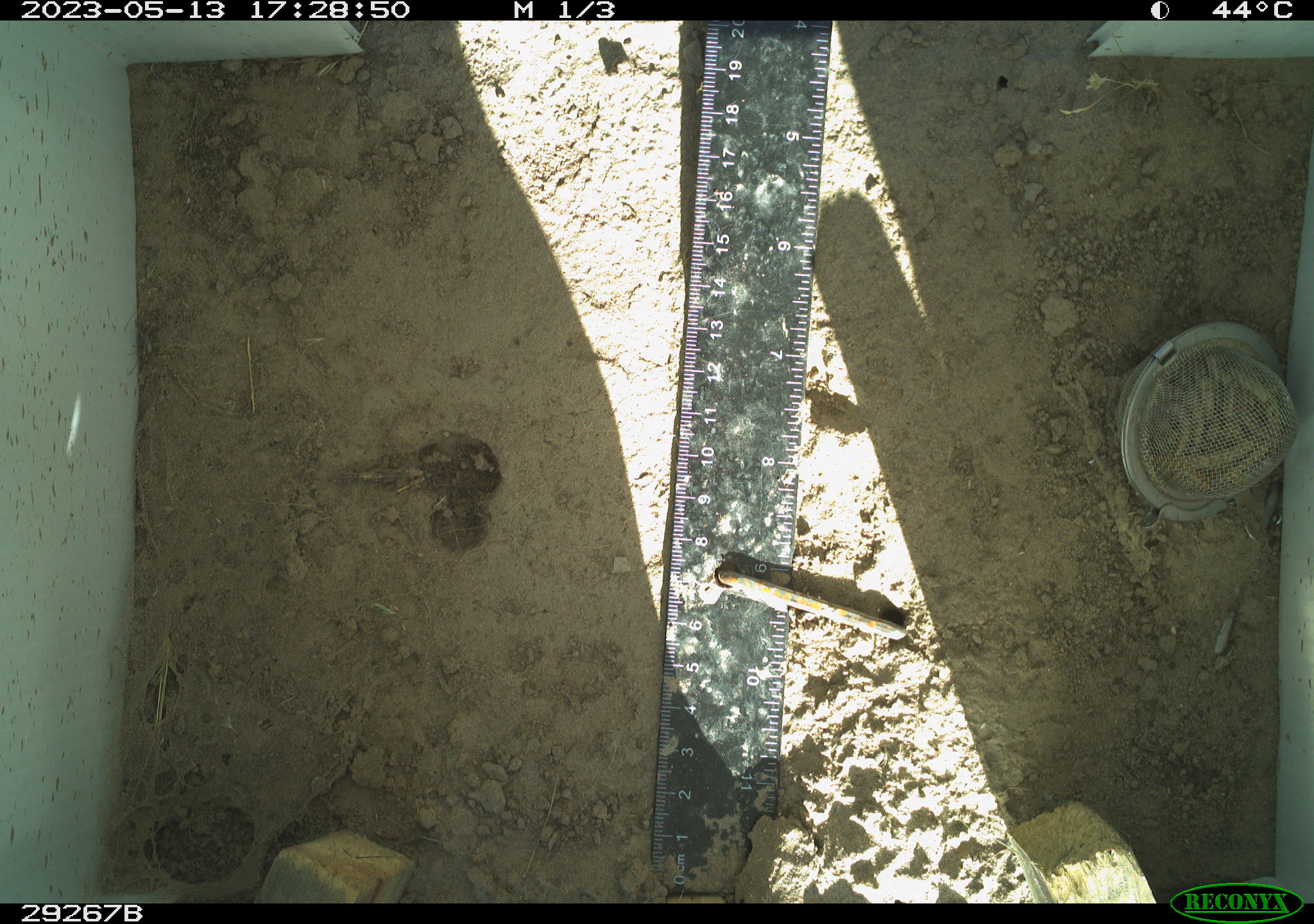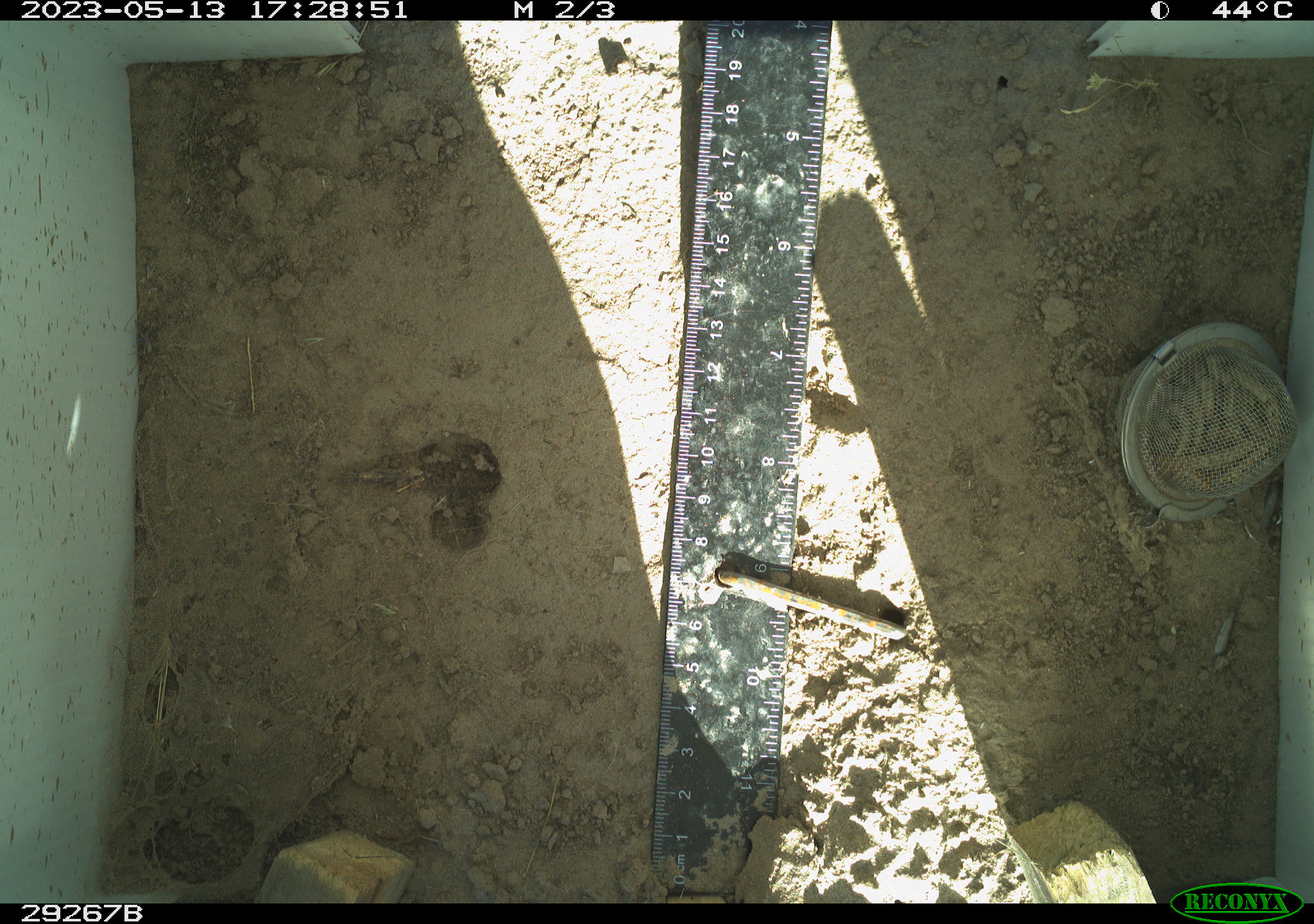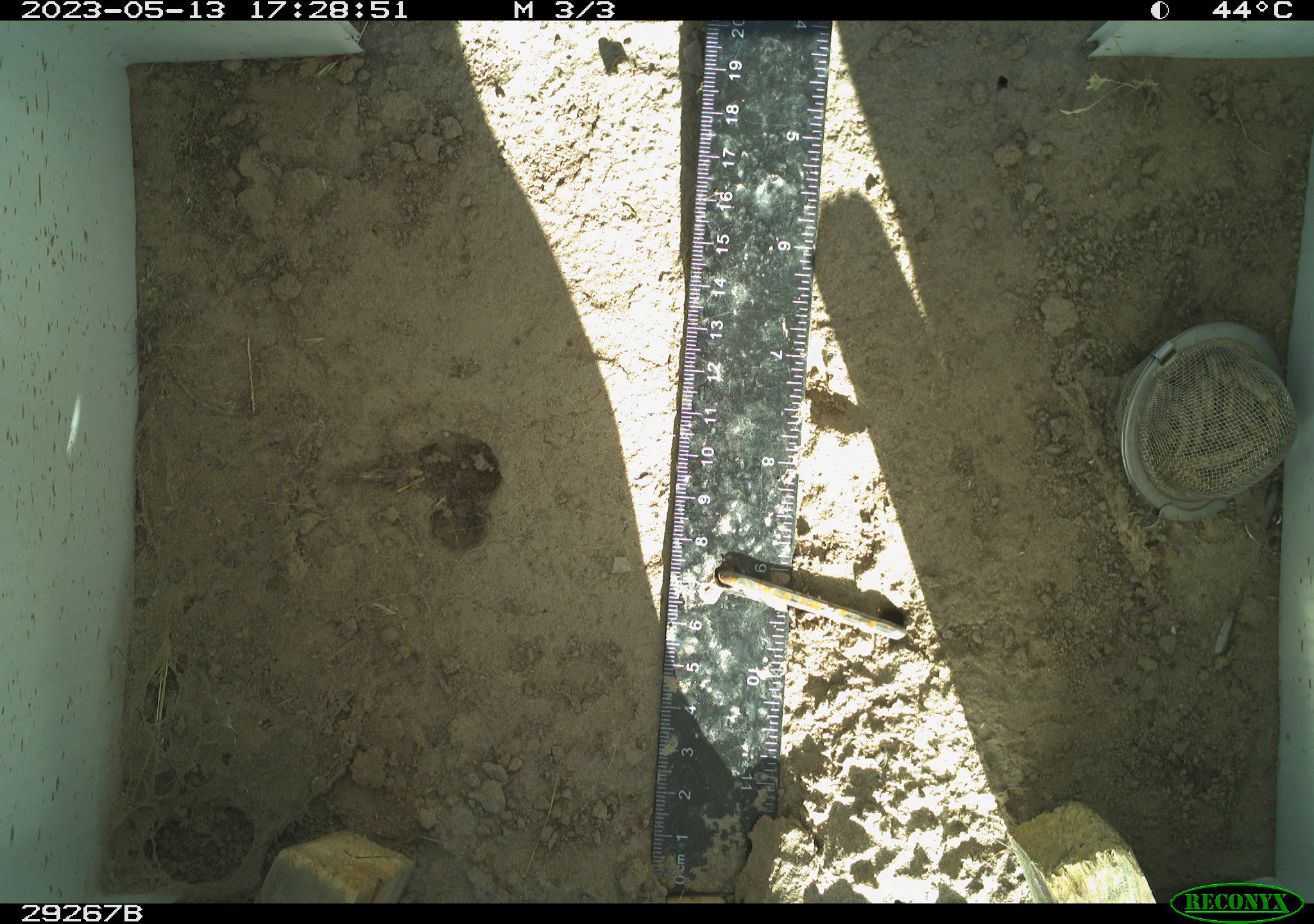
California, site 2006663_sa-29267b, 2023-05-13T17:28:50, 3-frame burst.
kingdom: Animalia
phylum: Chordata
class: Reptilia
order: Squamata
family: Teiidae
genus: Aspidoscelis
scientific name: Aspidoscelis tigris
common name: western whiptail